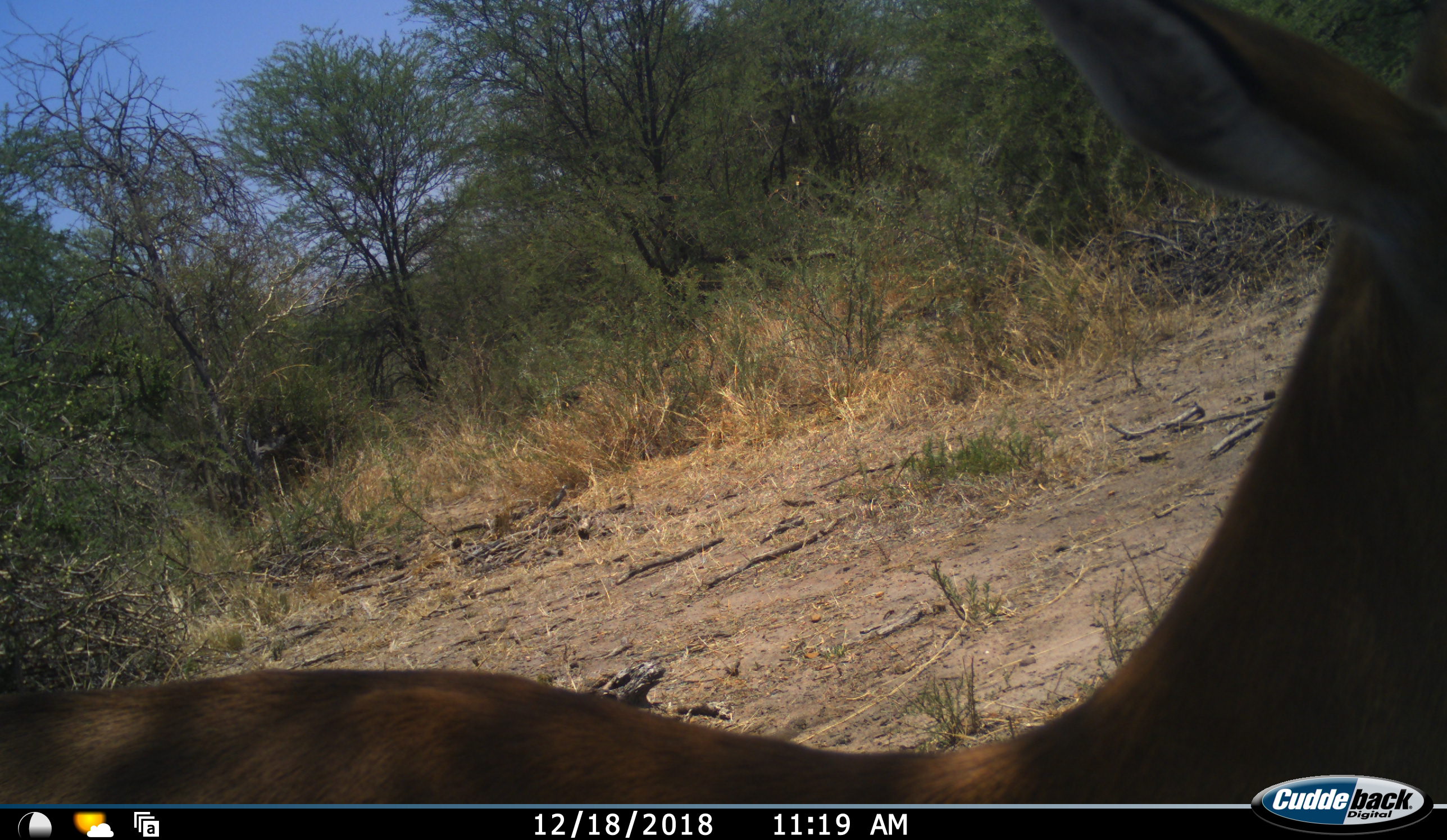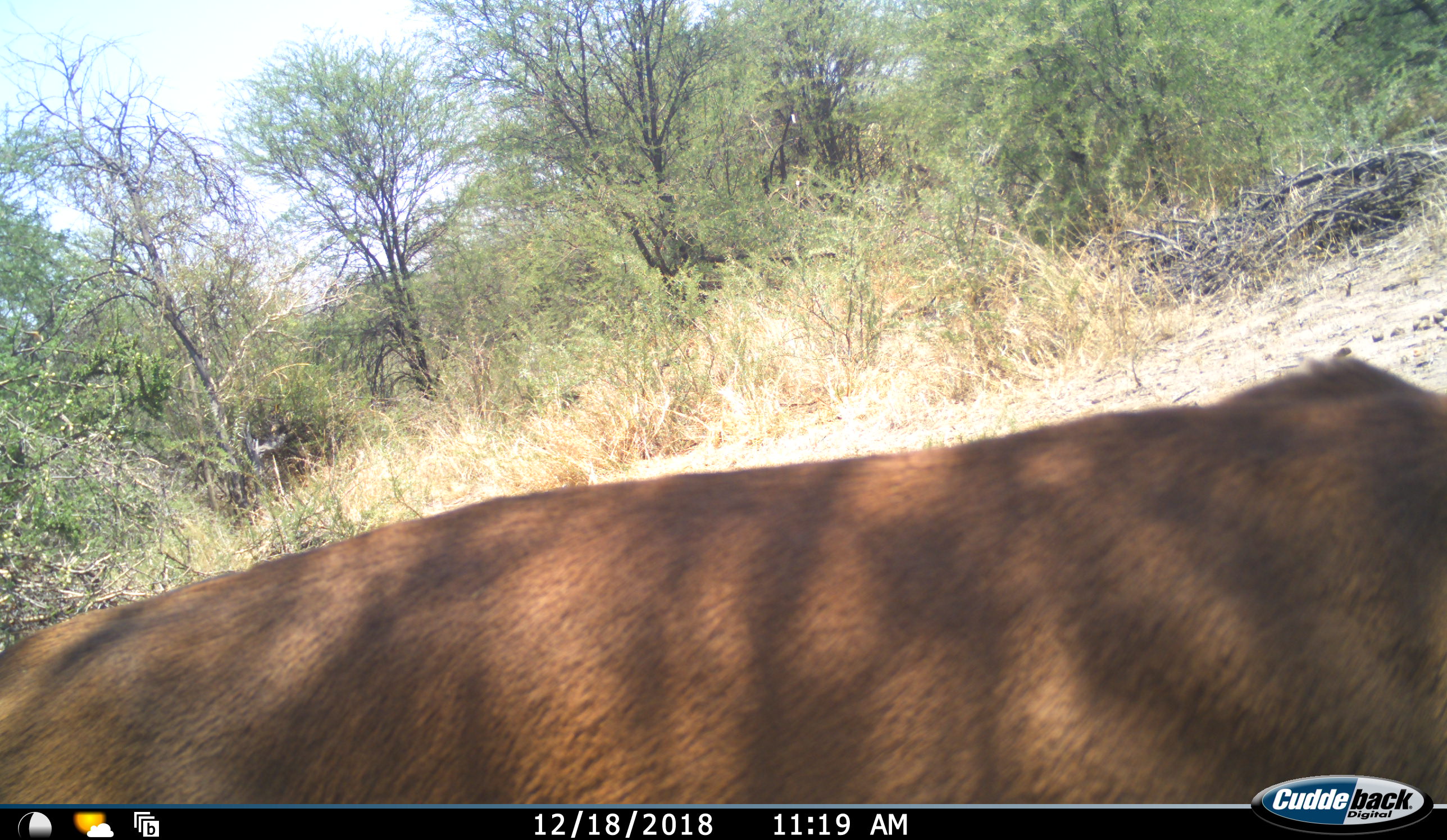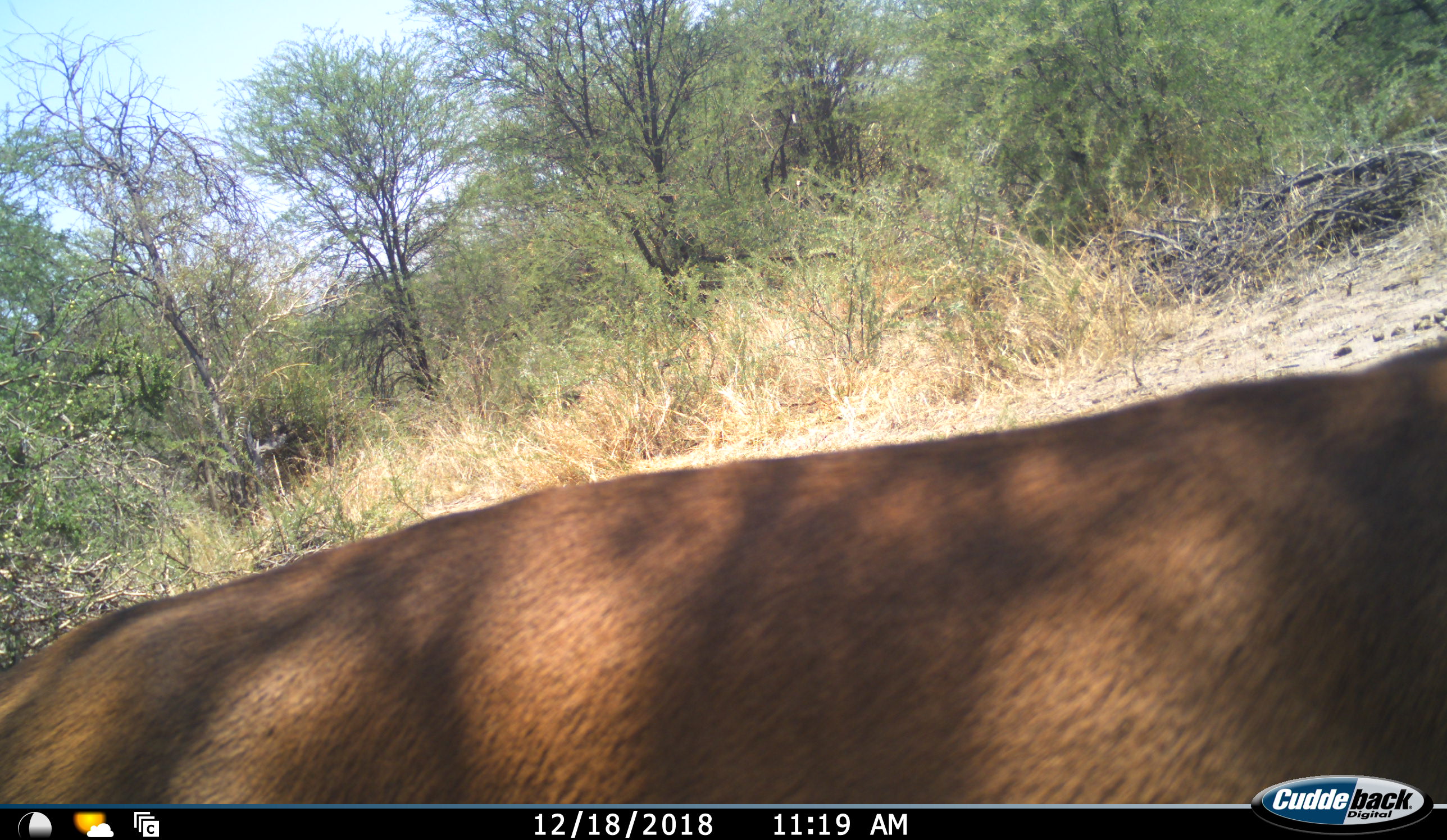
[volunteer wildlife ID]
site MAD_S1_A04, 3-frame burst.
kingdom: Animalia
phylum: Chordata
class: Mammalia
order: Artiodactyla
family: Bovidae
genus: Aepyceros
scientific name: Aepyceros melampus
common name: impala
Impala (Aepyceros melampus), count 1. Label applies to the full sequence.